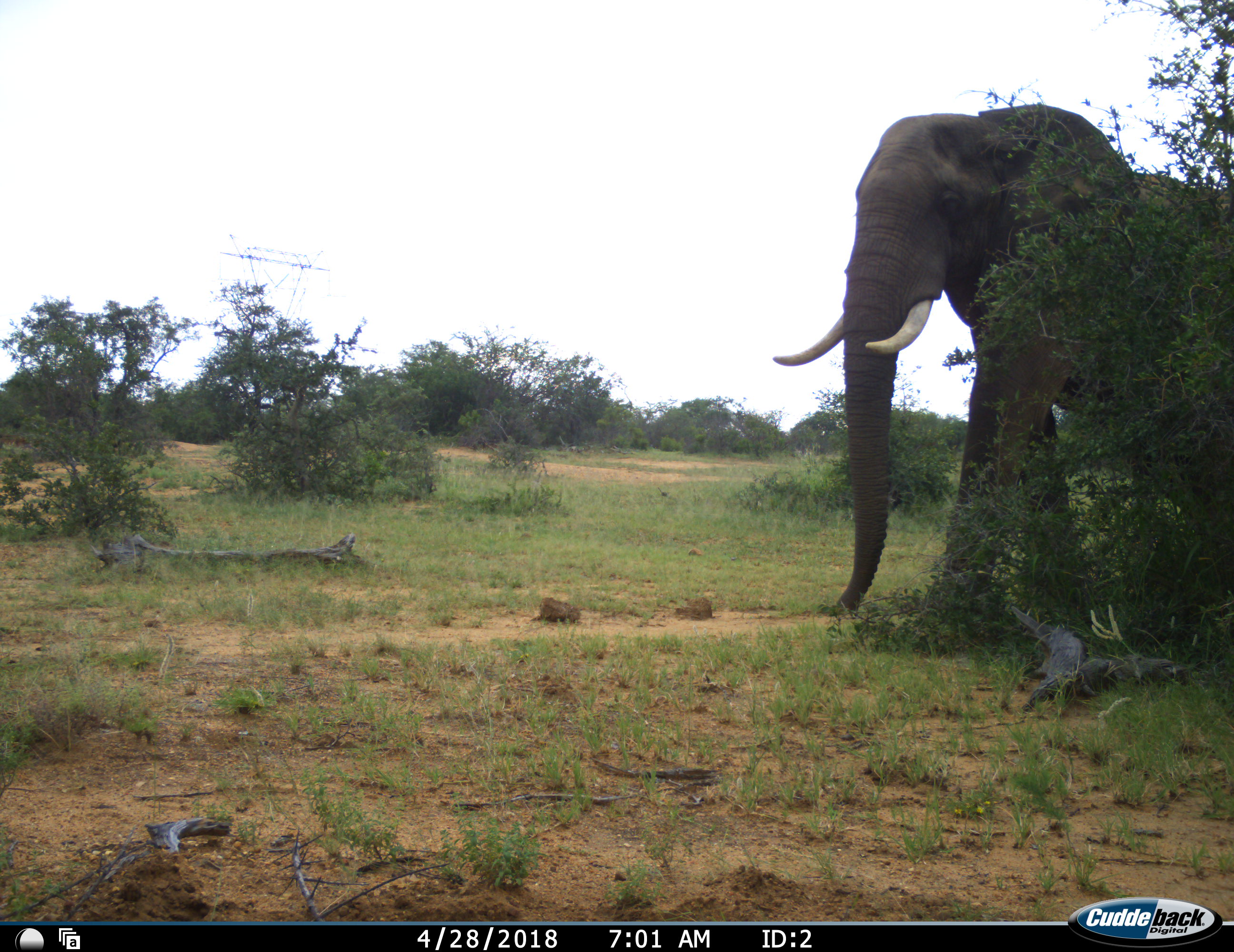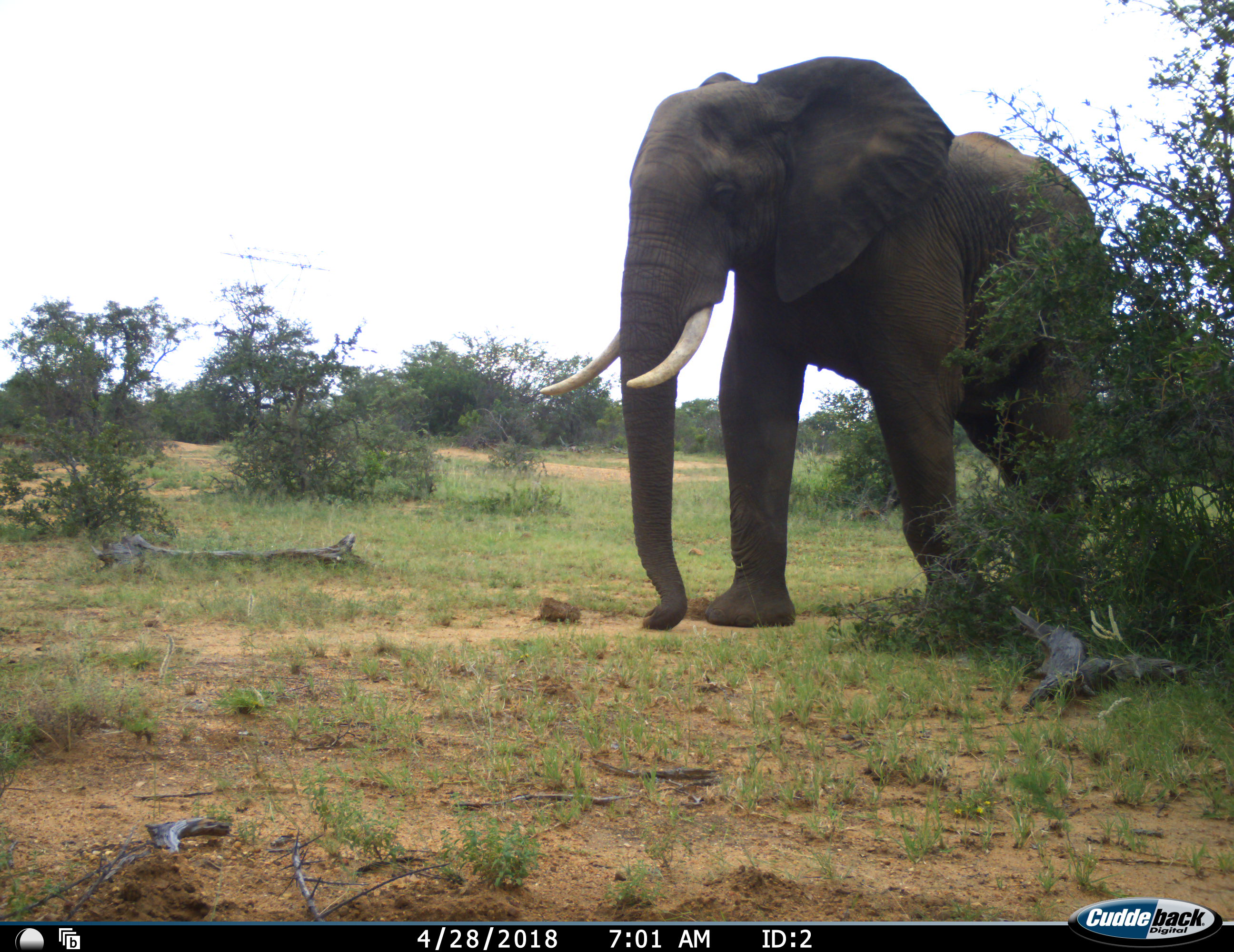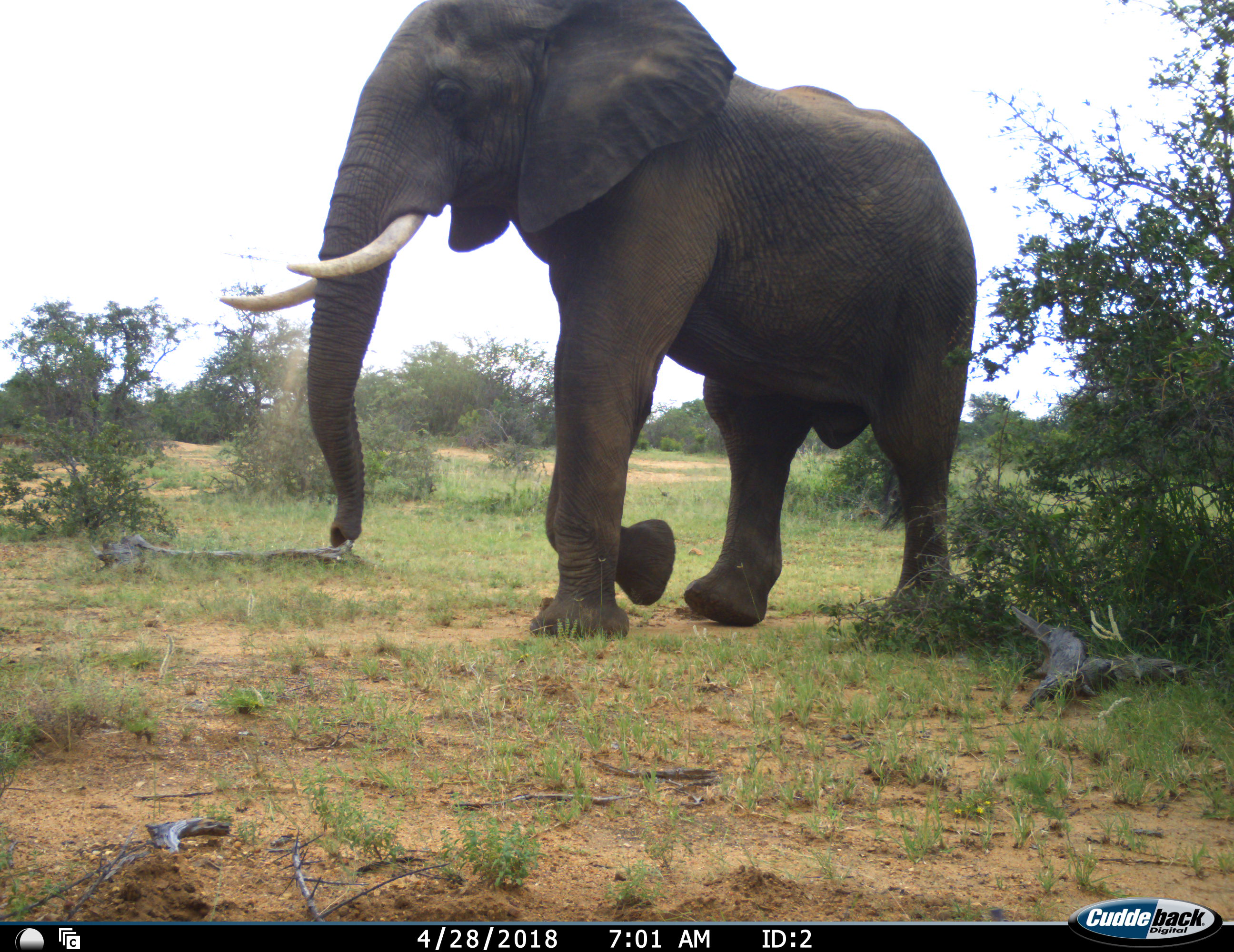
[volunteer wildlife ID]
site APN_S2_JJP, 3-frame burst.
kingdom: Animalia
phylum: Chordata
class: Mammalia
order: Proboscidea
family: Elephantidae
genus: Loxodonta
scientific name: Loxodonta africana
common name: african bush elephant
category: elephant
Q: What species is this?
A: Elephant (african bush elephant) (Loxodonta africana).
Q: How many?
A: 1.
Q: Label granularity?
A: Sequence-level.